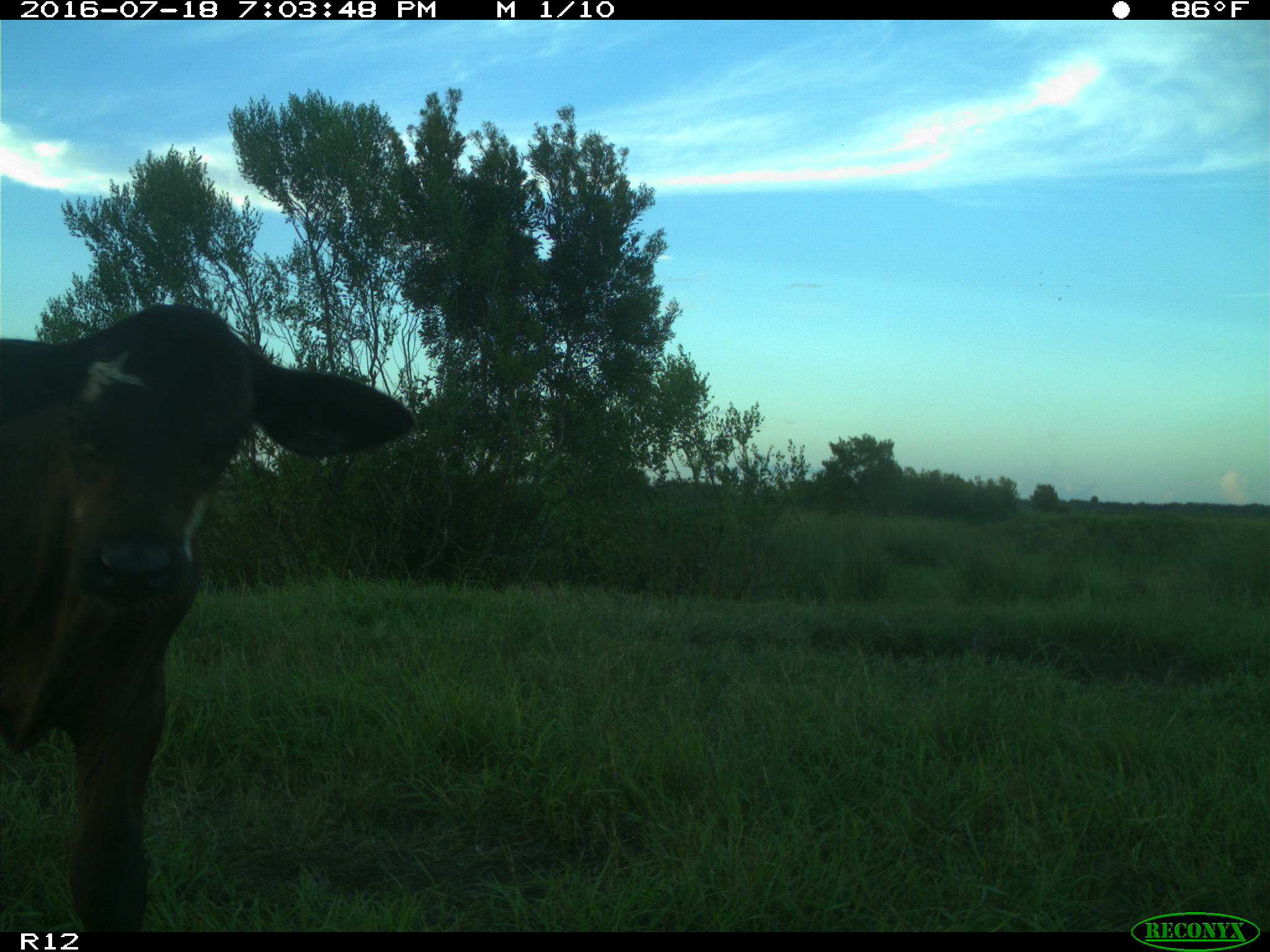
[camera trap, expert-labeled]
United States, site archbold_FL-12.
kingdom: Animalia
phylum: Chordata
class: Mammalia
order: Artiodactyla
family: Bovidae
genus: Bos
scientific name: Bos taurus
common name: domestic cow